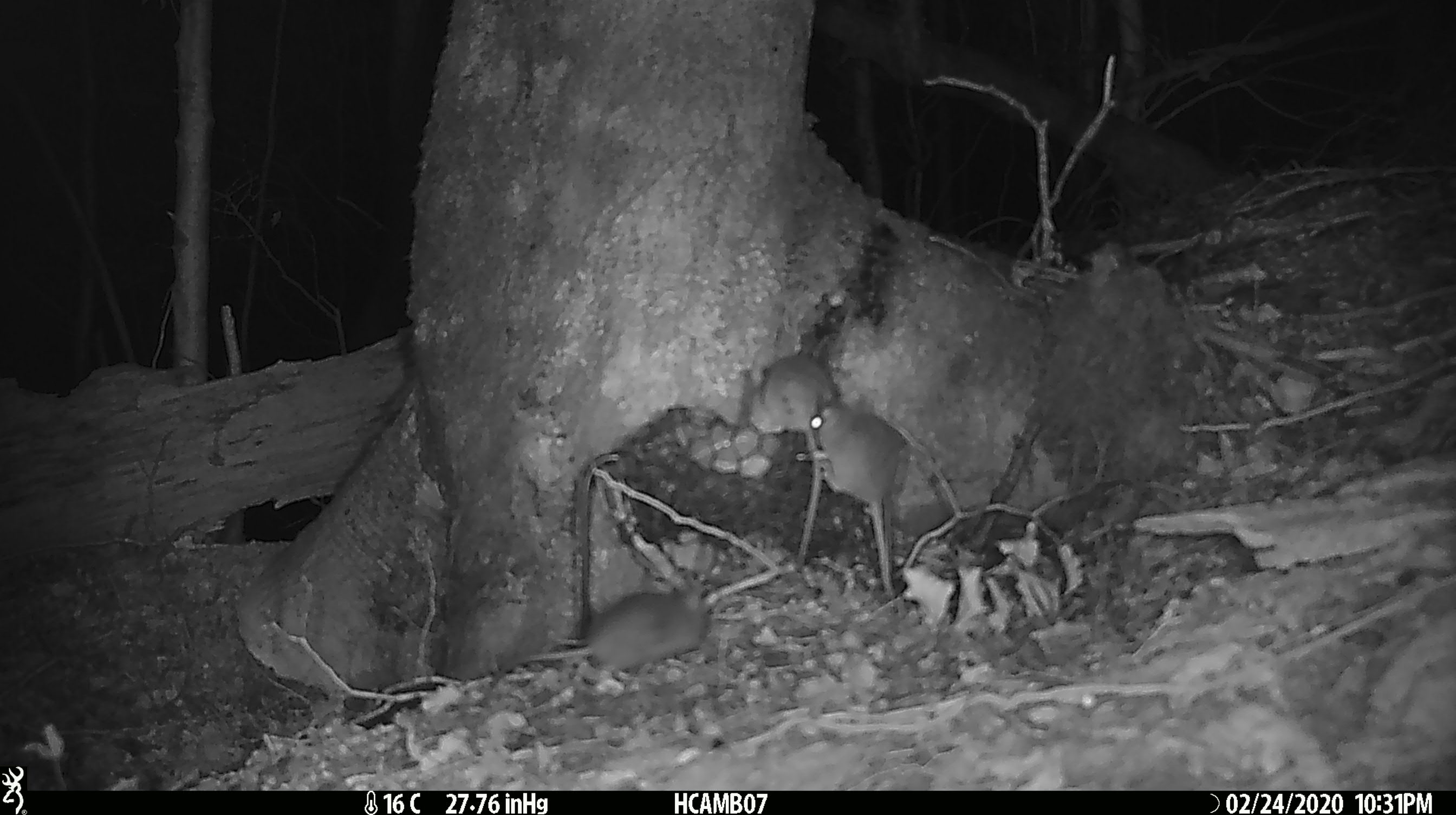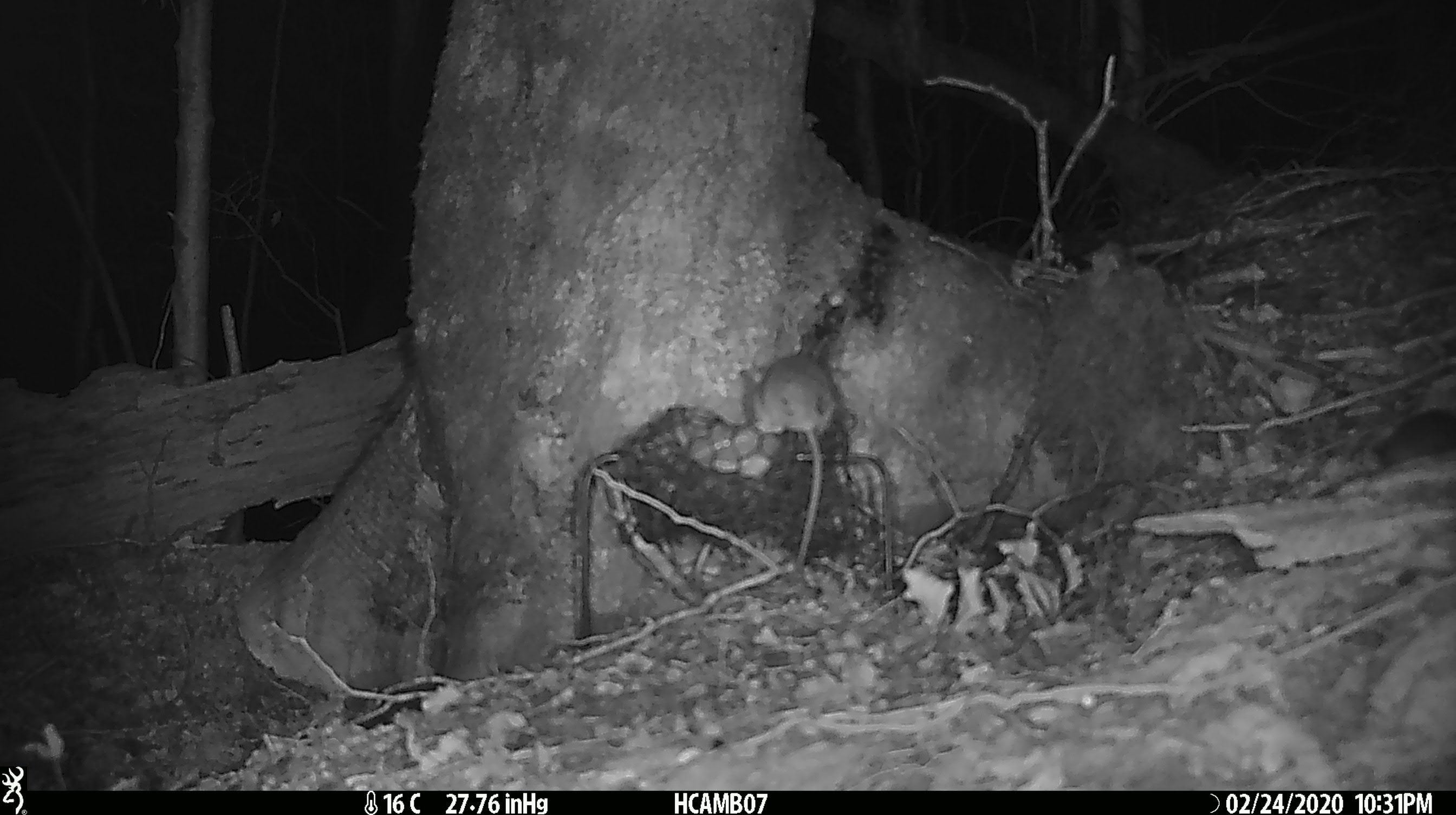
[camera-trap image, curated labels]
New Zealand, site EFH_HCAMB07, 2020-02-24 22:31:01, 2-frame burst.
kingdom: Animalia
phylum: Chordata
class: Mammalia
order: Rodentia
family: Muridae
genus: Mus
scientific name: Mus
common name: mouse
Mouse (Mus).